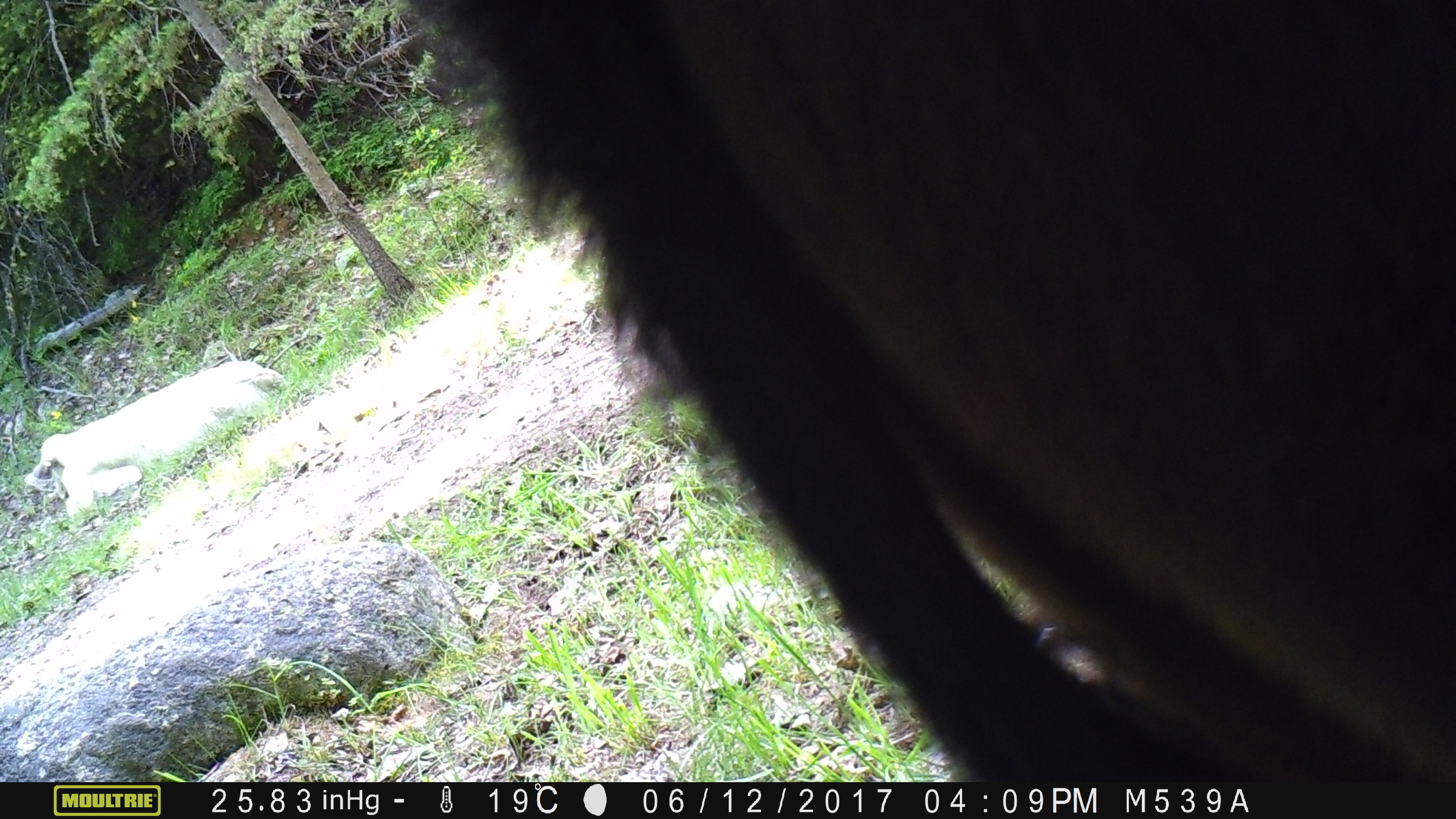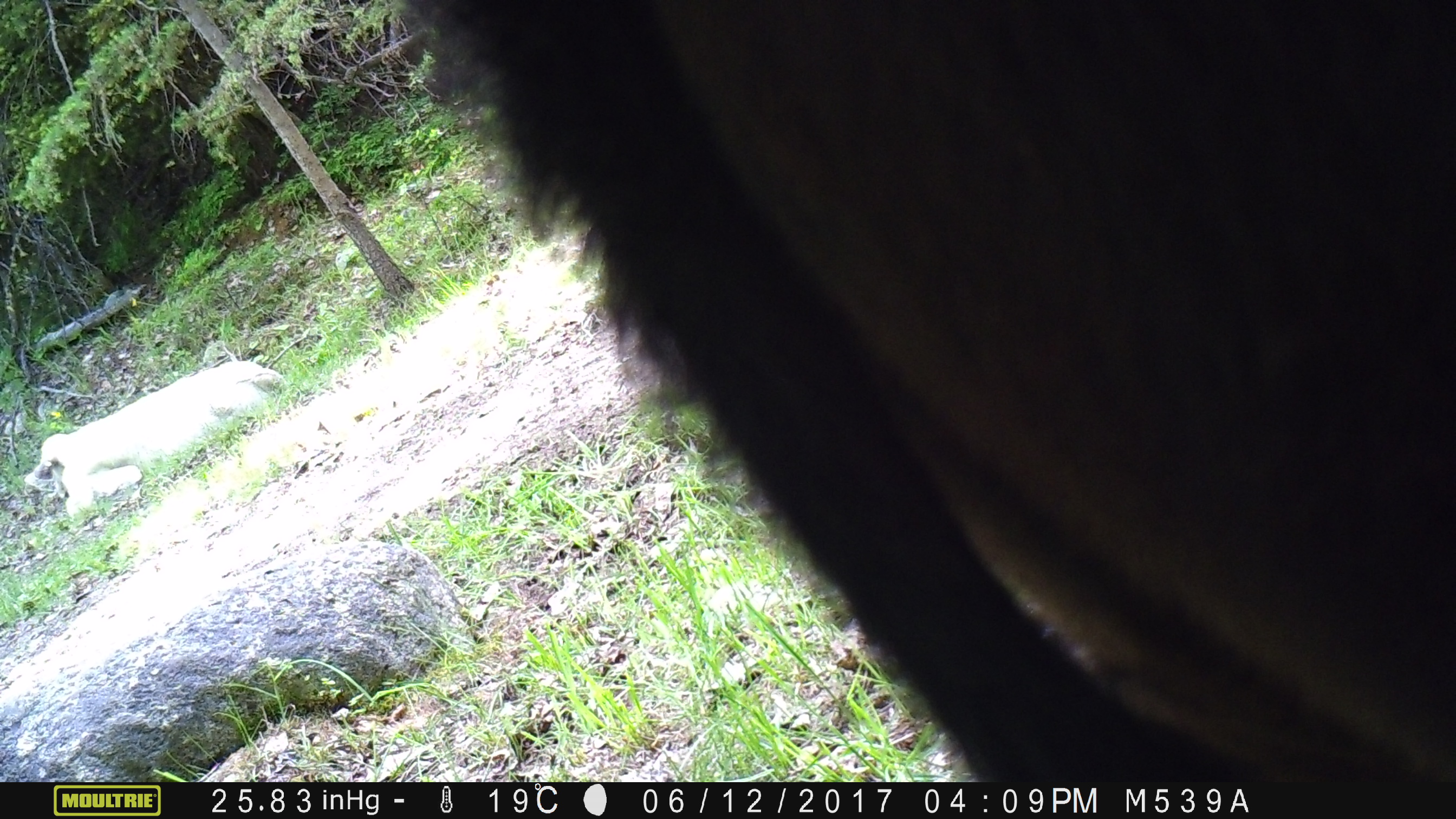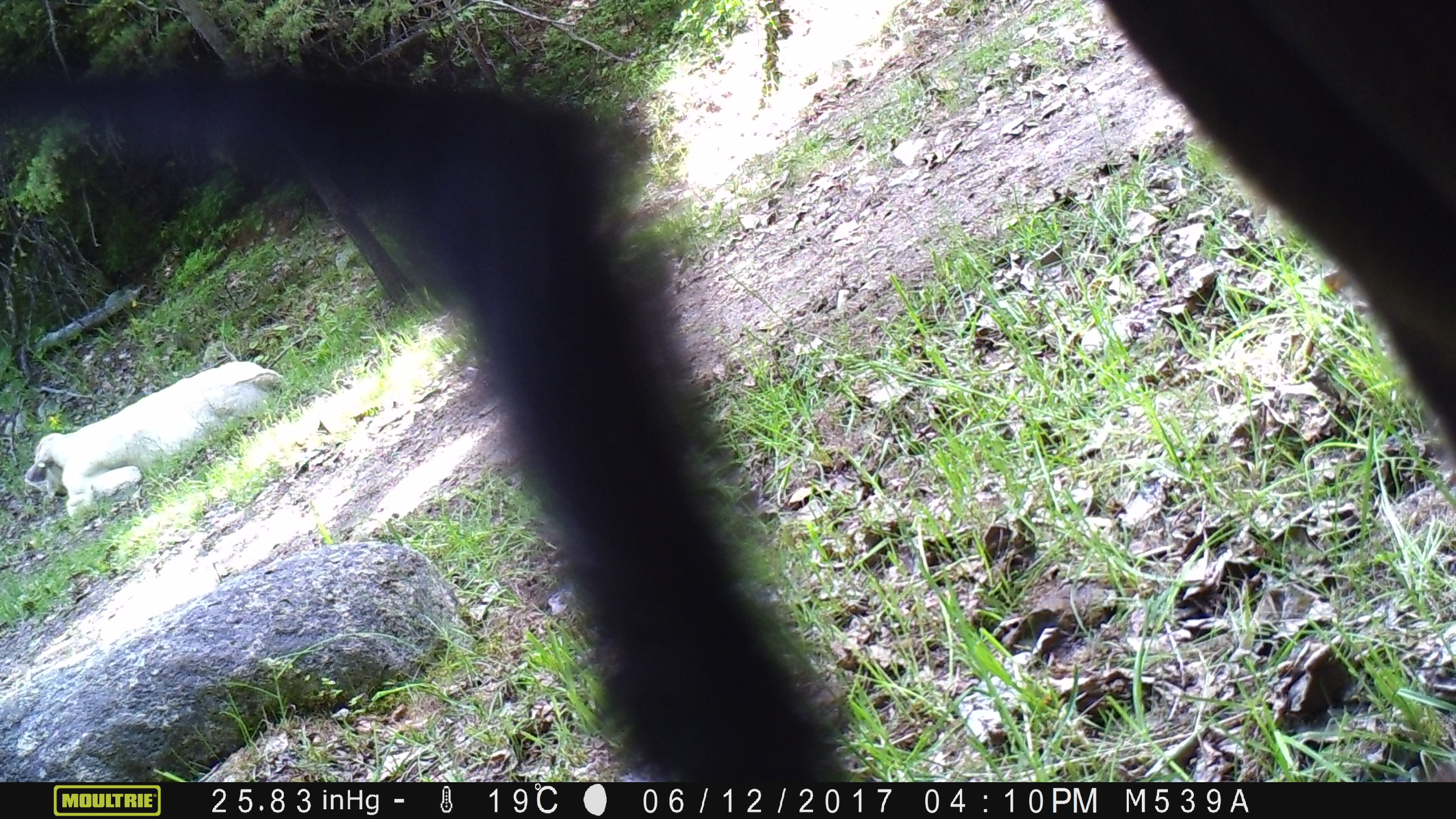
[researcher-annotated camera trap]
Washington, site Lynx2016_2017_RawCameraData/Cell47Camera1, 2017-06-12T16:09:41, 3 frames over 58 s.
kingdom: Animalia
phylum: Chordata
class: Mammalia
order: Artiodactyla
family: Bovidae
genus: Bos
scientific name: Bos taurus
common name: domestic cattle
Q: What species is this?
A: Domestic cattle (Bos taurus).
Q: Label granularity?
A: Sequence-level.